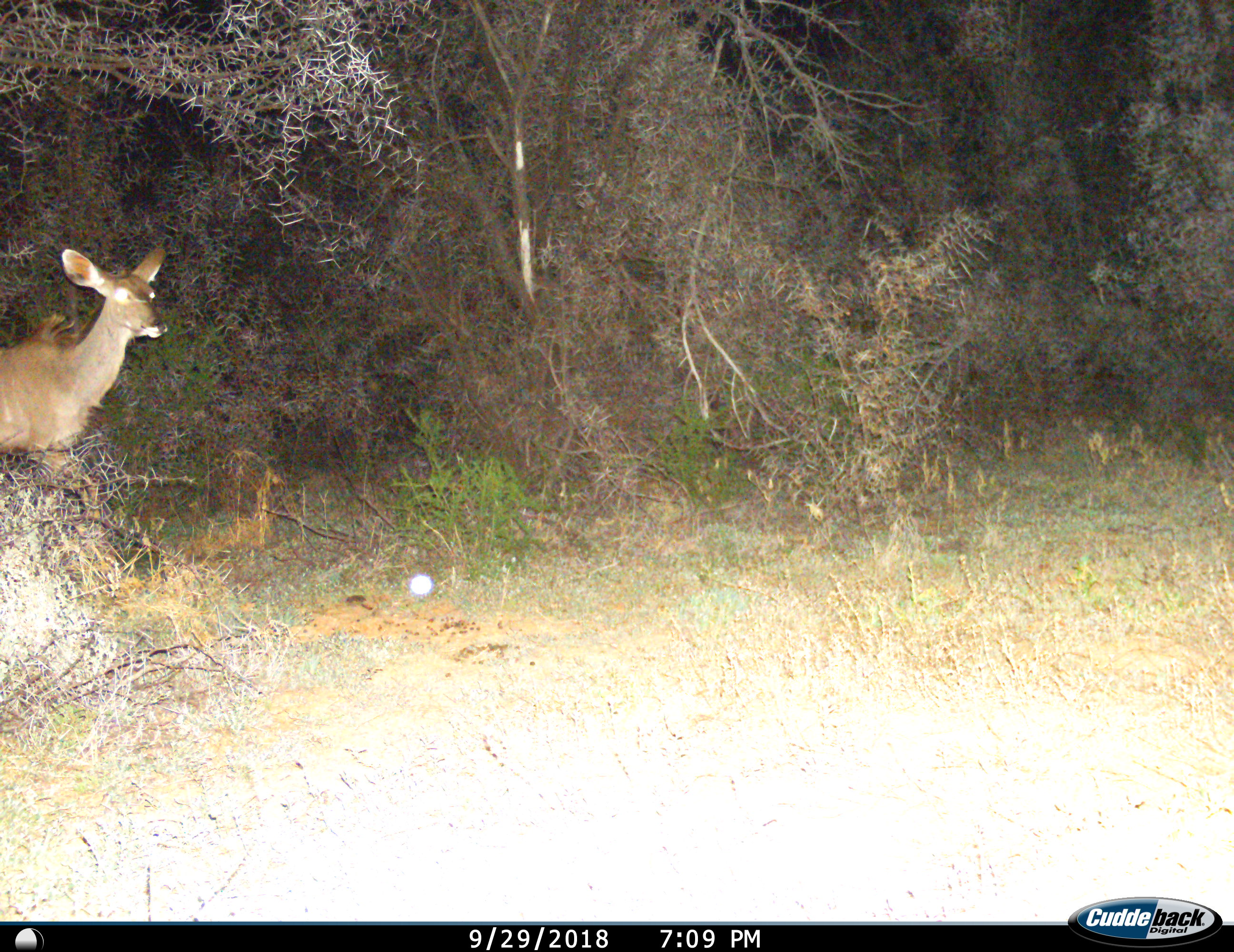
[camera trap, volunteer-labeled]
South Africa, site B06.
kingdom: Animalia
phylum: Chordata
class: Mammalia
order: Artiodactyla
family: Bovidae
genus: Tragelaphus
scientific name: Tragelaphus strepsiceros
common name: greater kudu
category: kudu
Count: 1.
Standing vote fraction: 20%.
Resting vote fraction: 0%.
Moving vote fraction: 80%.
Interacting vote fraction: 0%.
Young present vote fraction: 0%.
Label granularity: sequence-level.